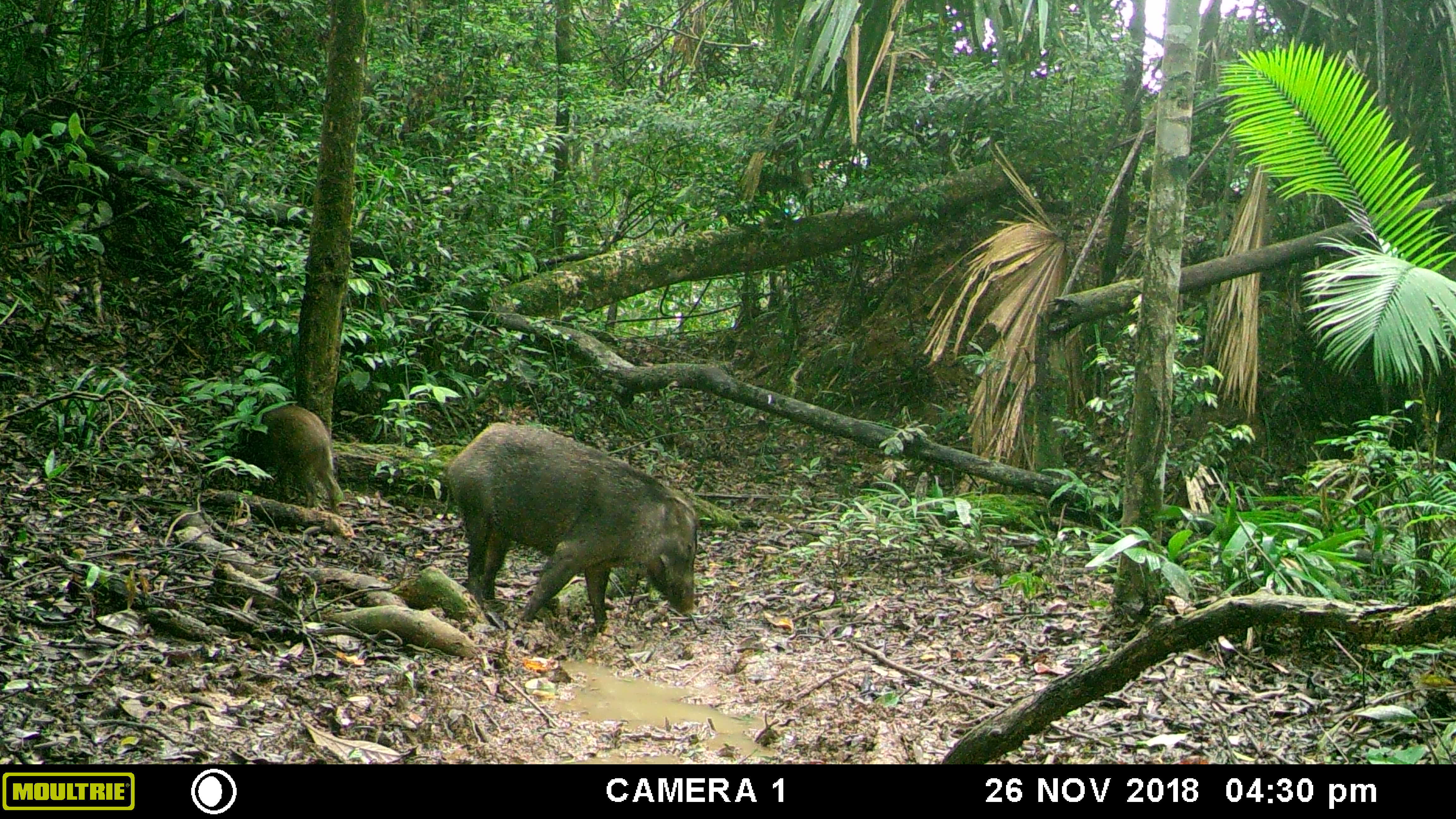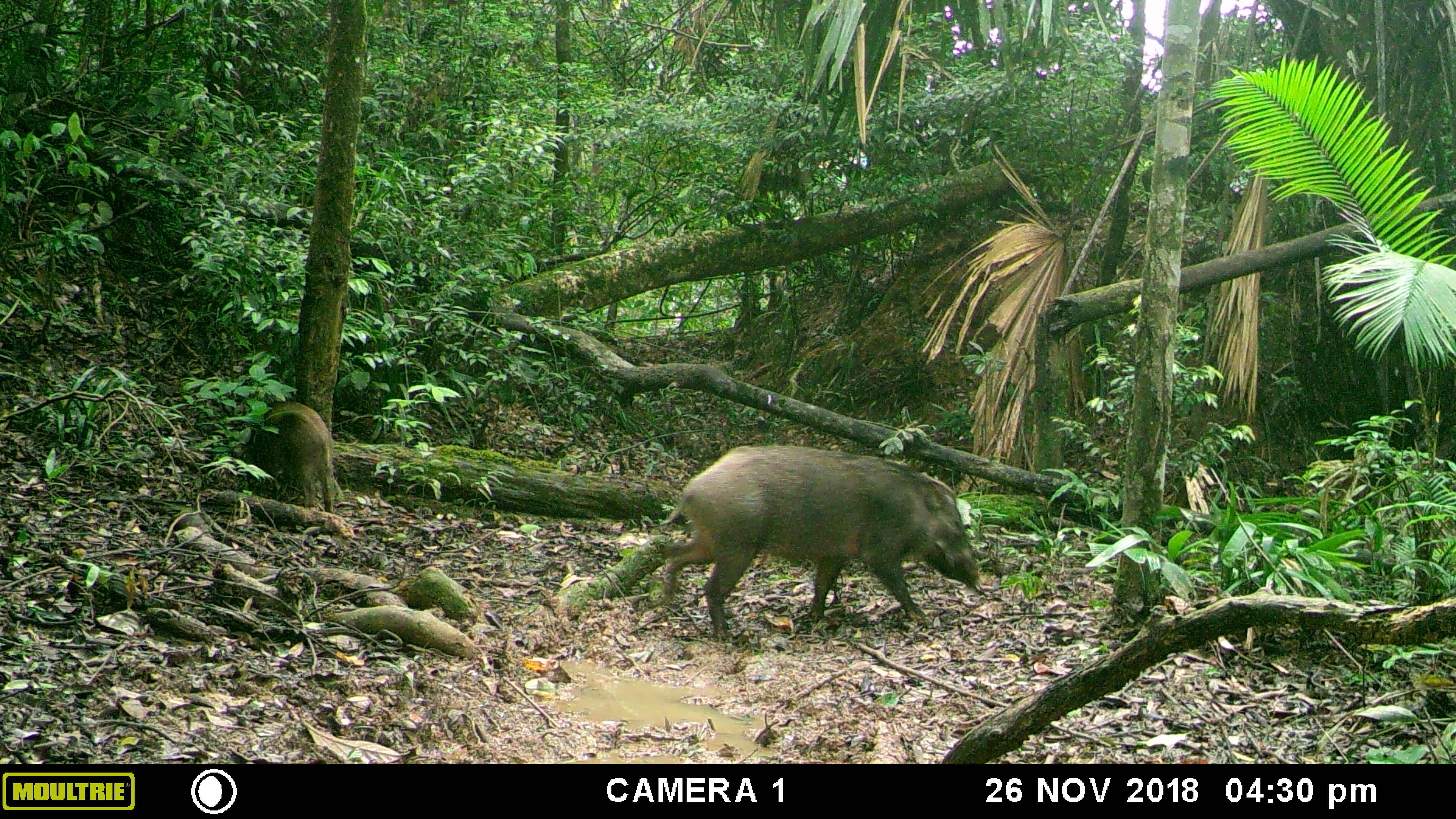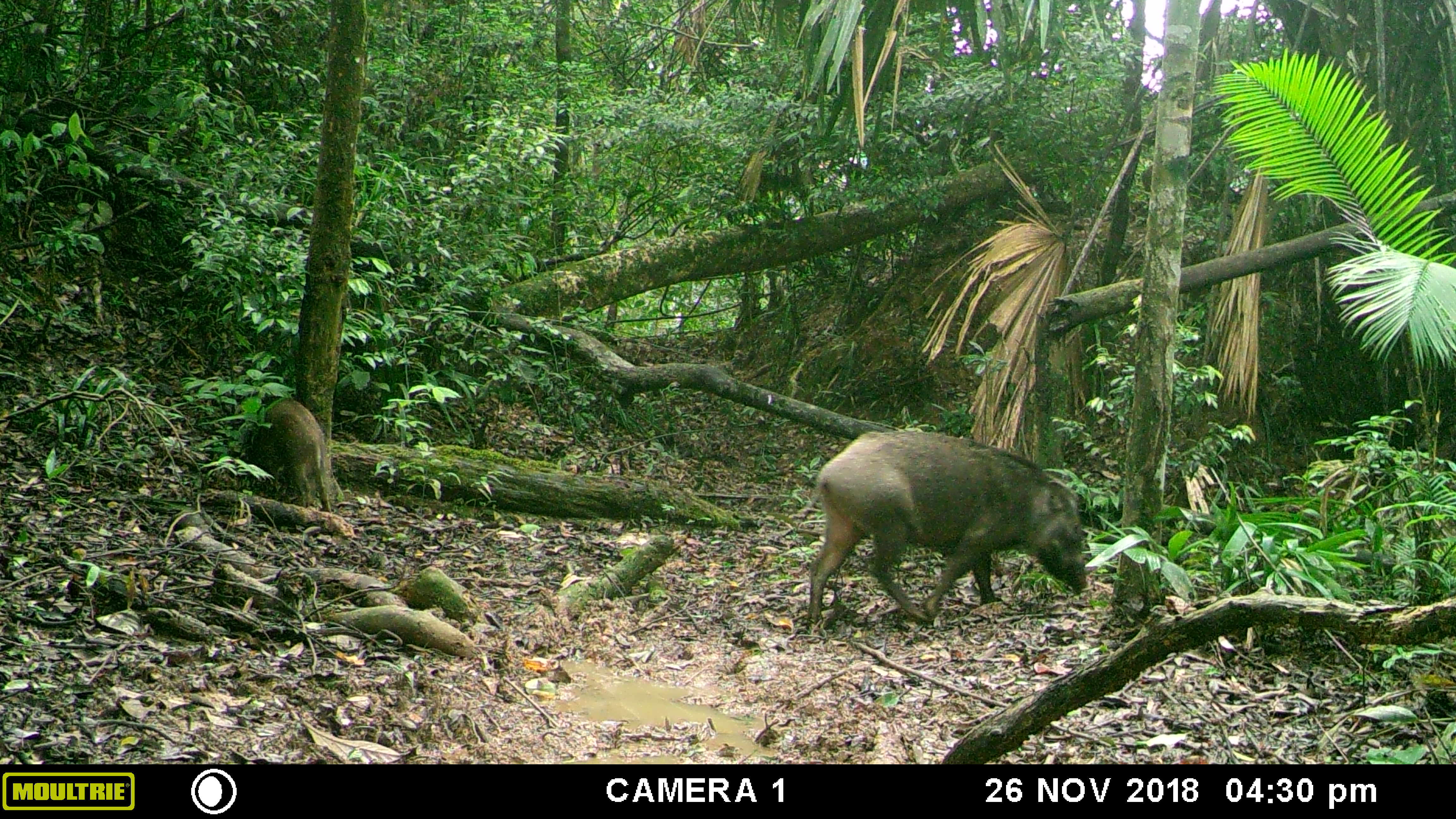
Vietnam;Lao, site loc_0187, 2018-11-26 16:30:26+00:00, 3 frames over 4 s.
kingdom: Animalia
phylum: Chordata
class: Mammalia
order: Artiodactyla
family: Suidae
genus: Sus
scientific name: Sus scrofa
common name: eurasian wild pig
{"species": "eurasian wild pig (Sus scrofa)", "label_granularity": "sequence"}